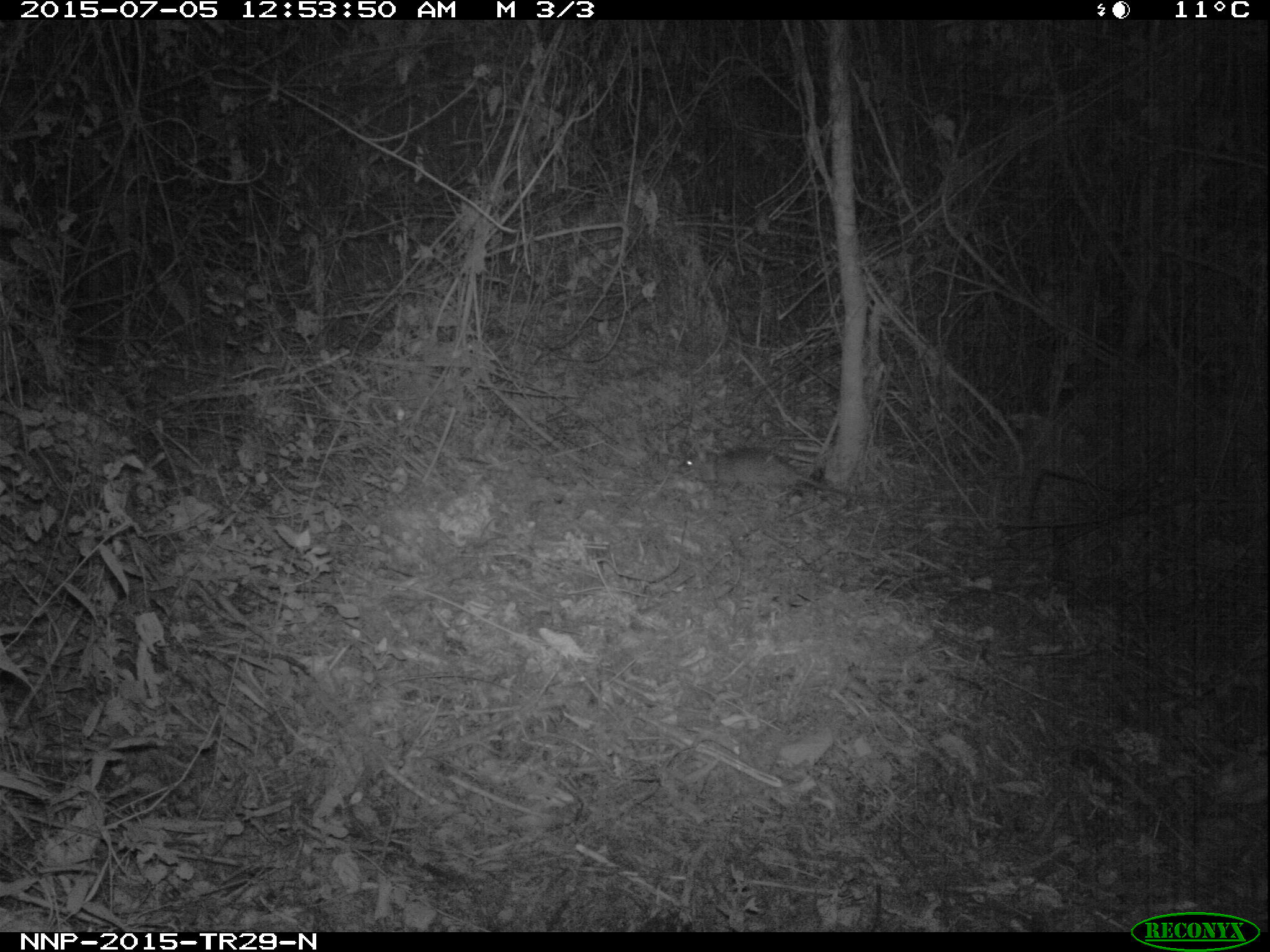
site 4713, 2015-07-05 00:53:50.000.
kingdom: Animalia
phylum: Chordata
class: Mammalia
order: Rodentia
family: Nesomyidae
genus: Cricetomys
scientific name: Cricetomys gambianus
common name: african giant pouched rat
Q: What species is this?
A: Cricetomys gambianus (african giant pouched rat).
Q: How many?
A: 1.